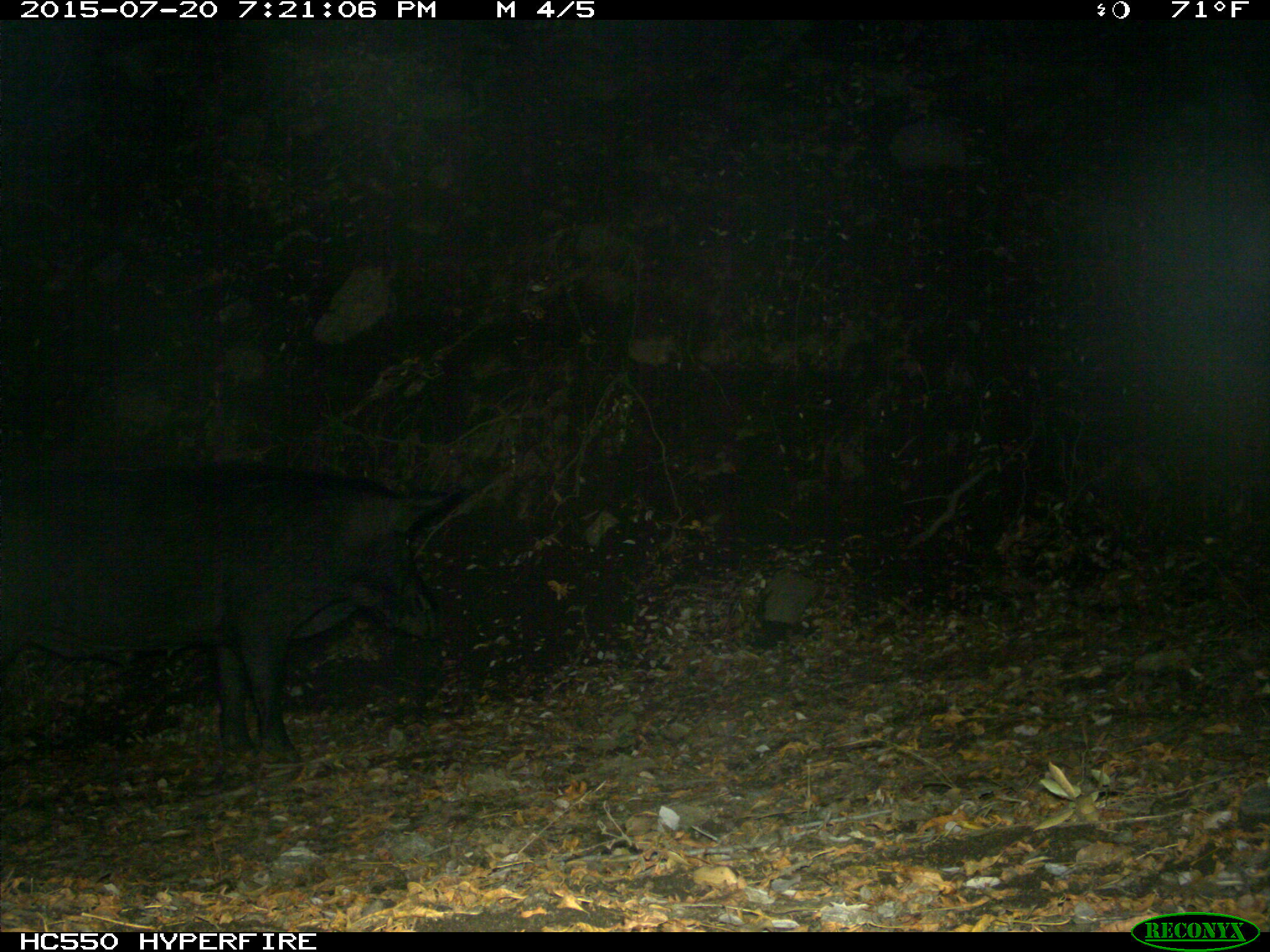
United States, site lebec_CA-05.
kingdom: Animalia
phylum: Chordata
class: Mammalia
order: Artiodactyla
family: Suidae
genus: Sus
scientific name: Sus scrofa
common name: wild boar